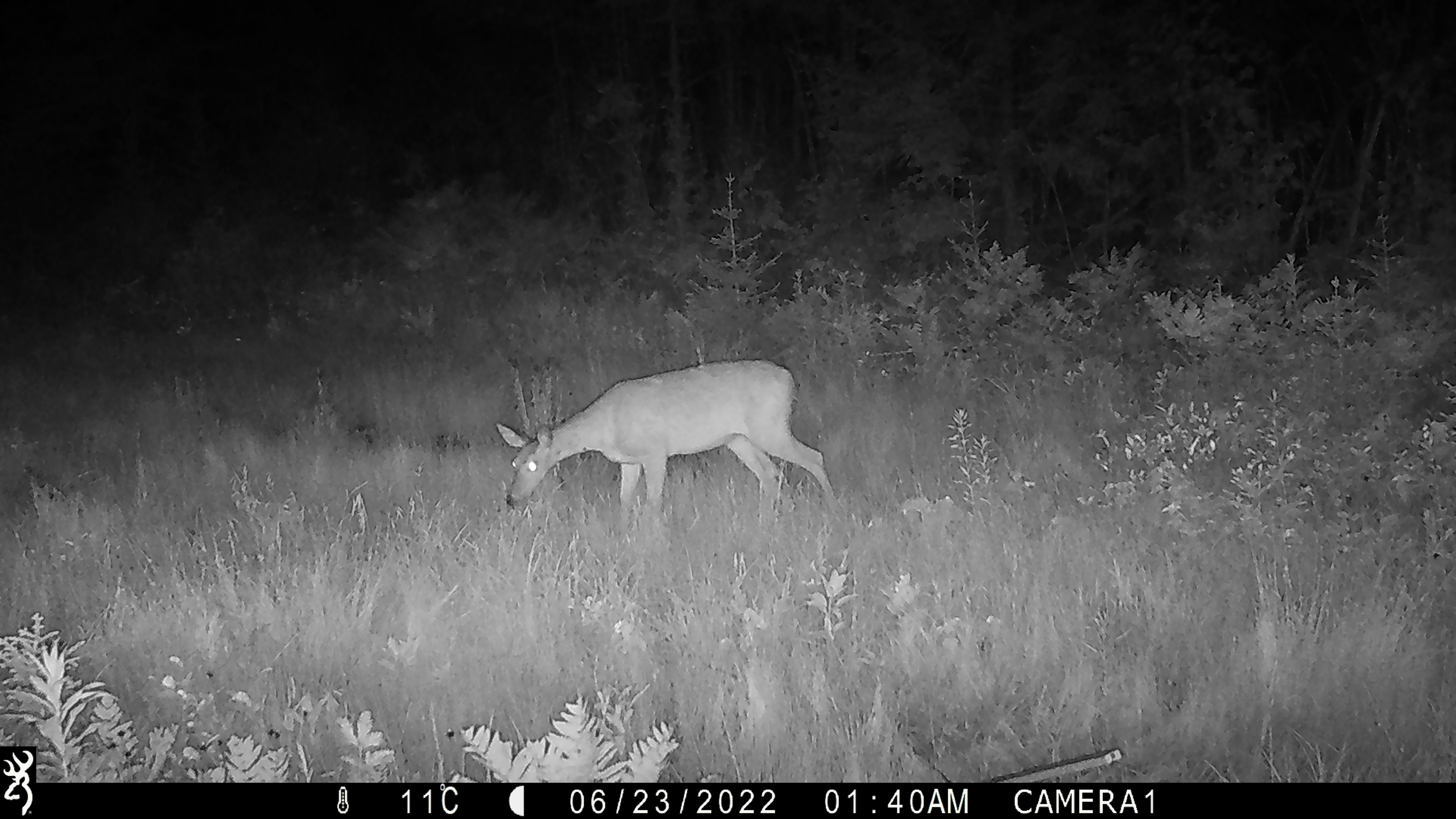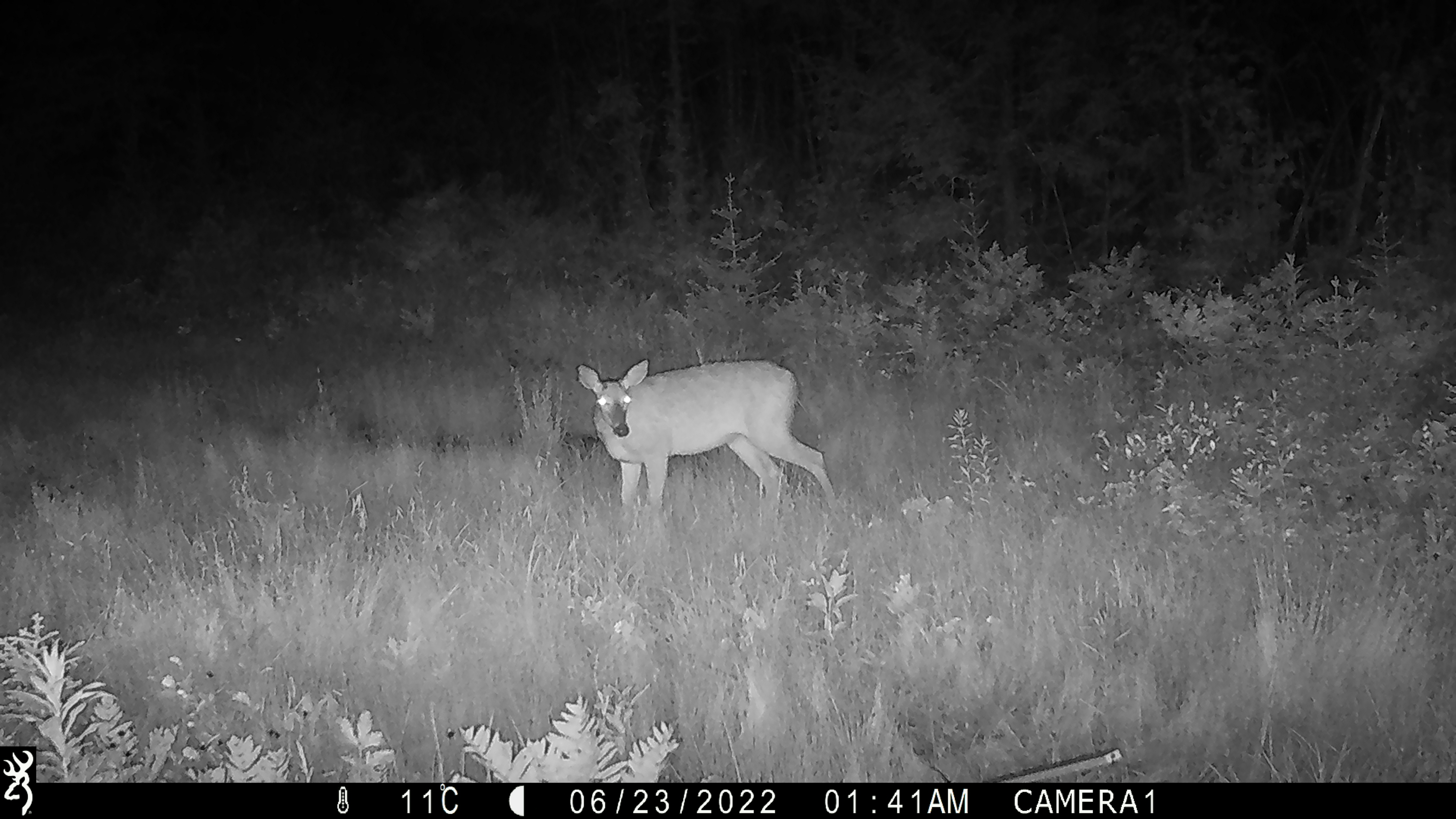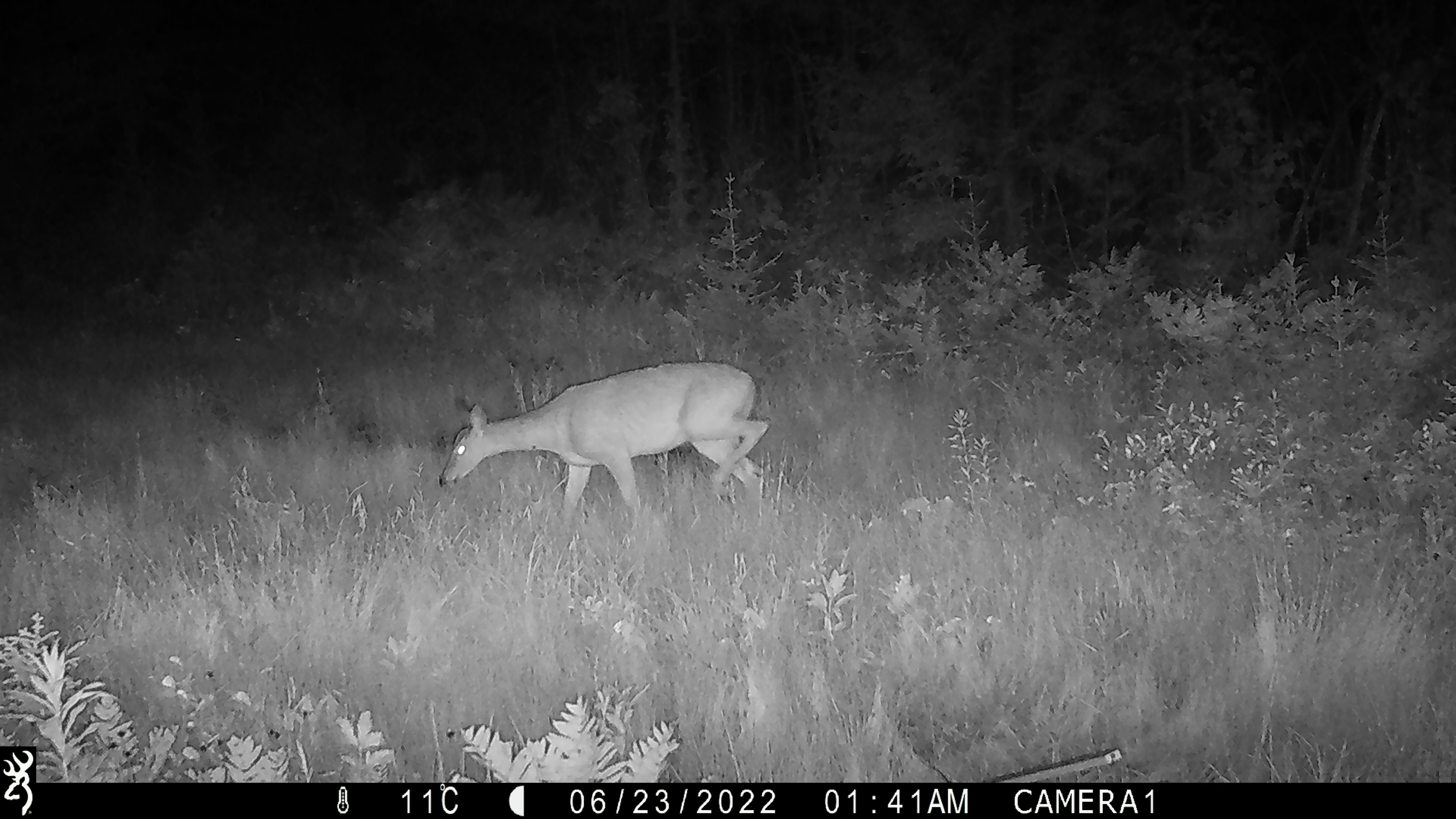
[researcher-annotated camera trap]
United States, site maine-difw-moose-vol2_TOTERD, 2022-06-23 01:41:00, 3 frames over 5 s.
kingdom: Animalia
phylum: Chordata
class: Mammalia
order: Artiodactyla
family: Cervidae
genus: Odocoileus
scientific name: Odocoileus virginianus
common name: white-tailed deer